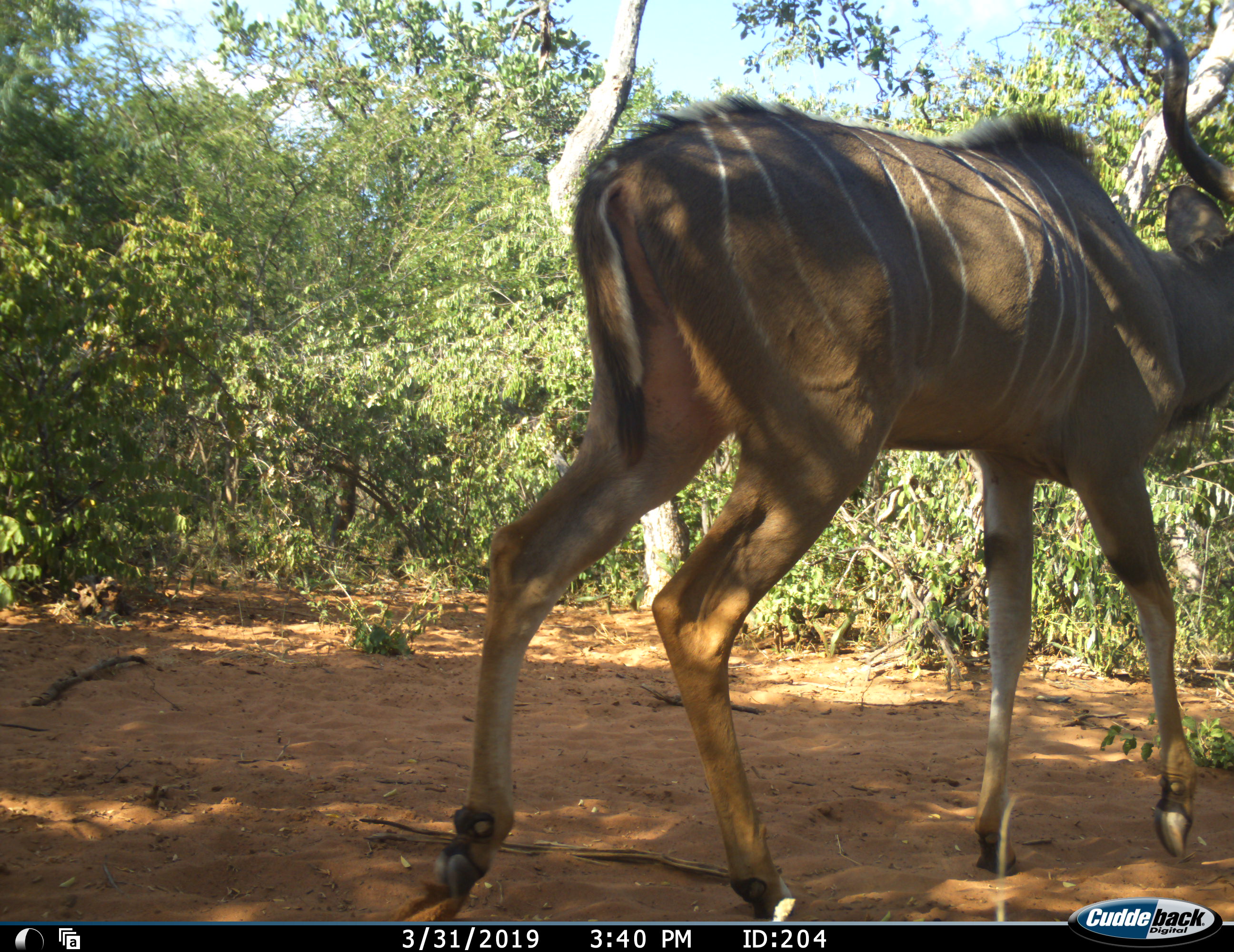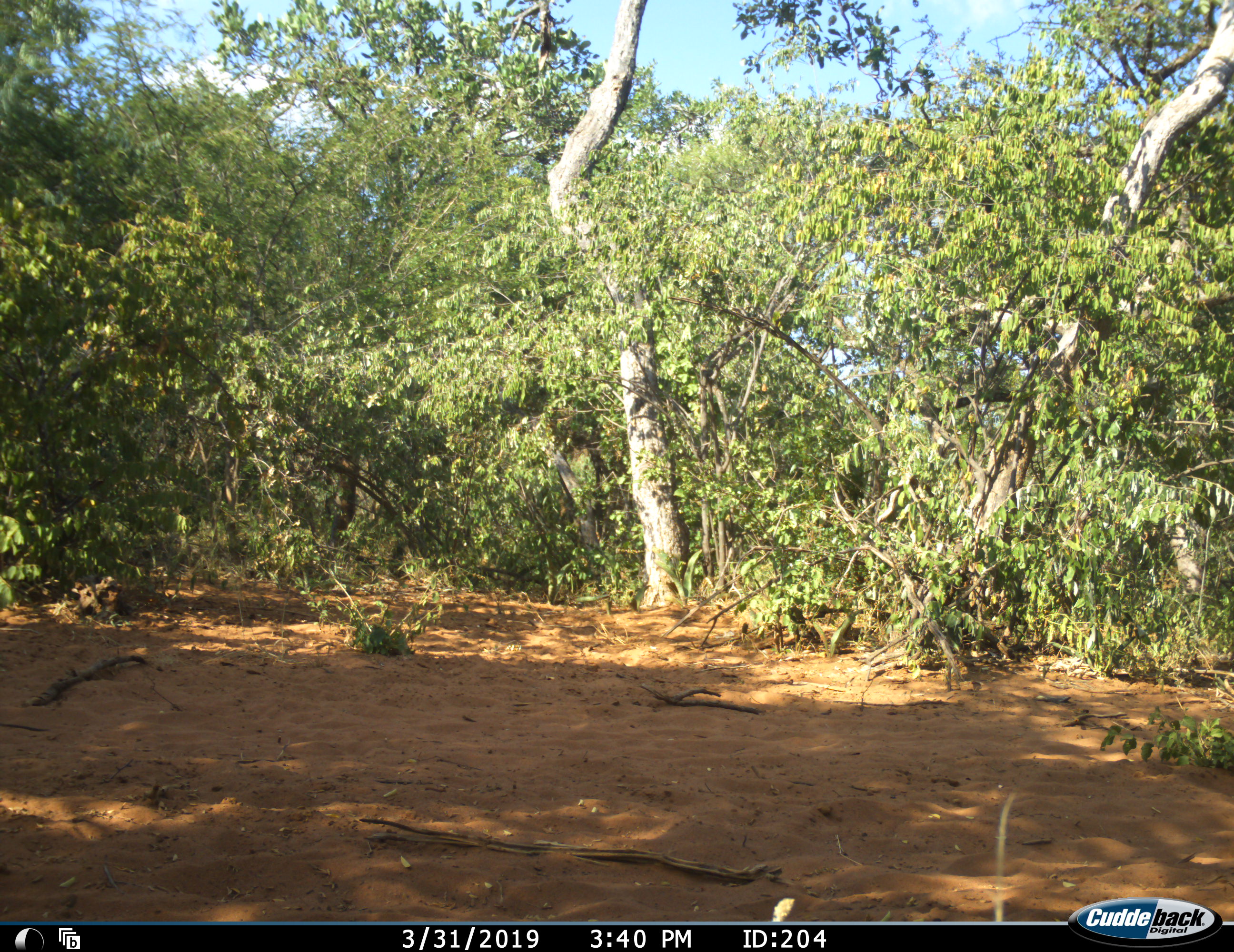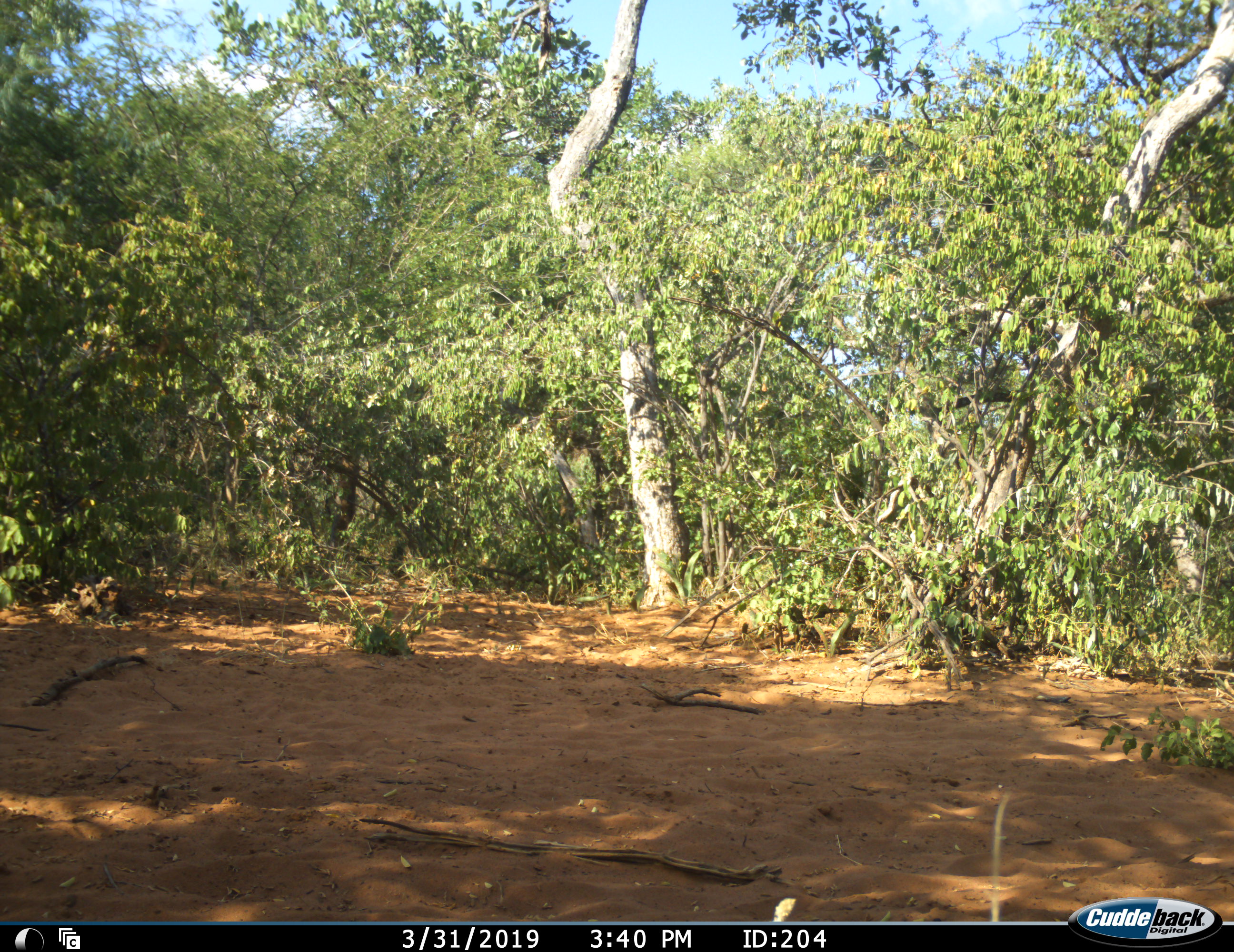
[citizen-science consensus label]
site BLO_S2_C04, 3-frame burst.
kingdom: Animalia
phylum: Chordata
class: Mammalia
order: Artiodactyla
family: Bovidae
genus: Tragelaphus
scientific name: Tragelaphus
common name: kudu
Kudu (Tragelaphus), count 1. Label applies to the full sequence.